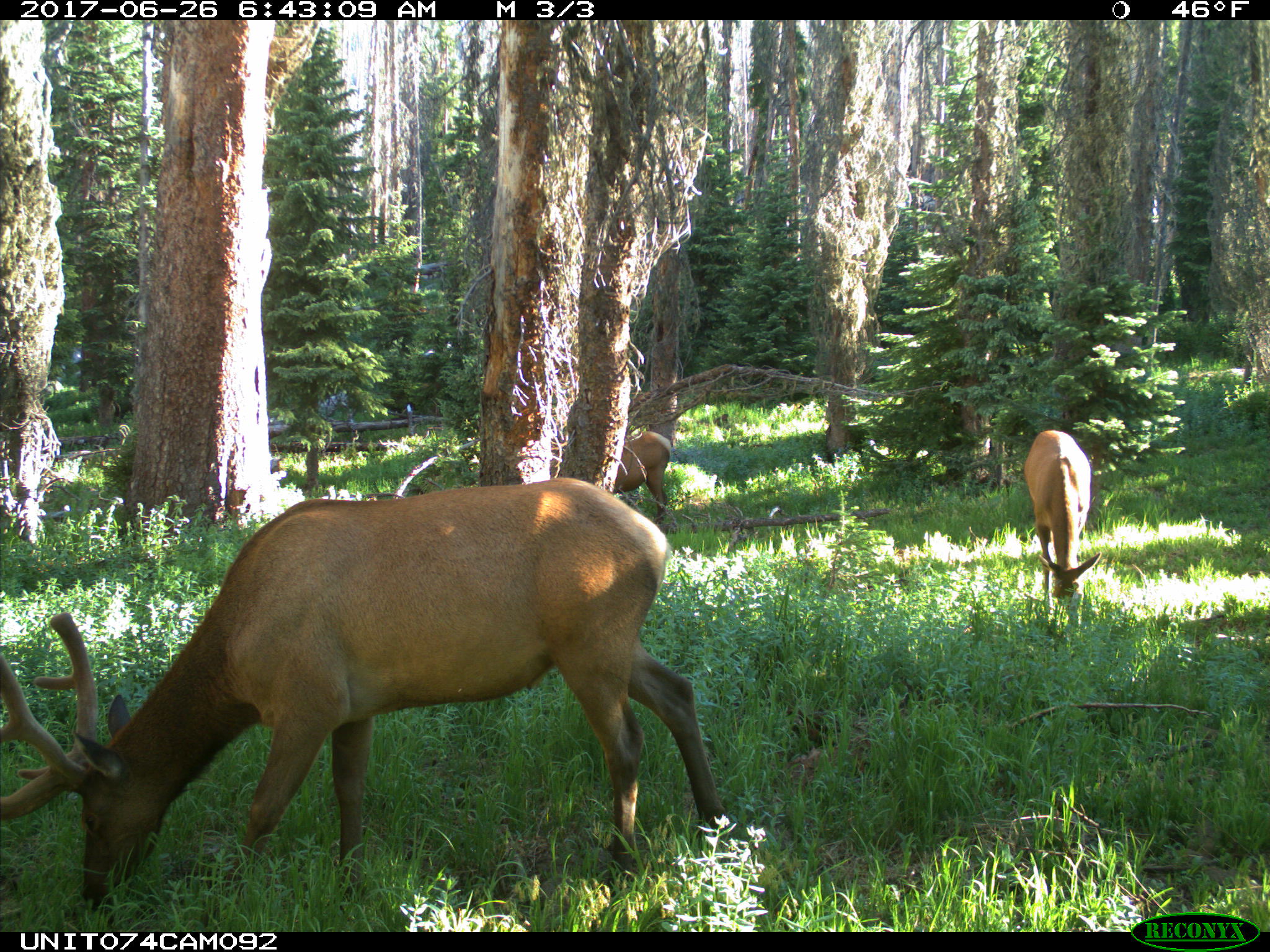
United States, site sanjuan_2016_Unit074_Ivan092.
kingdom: Animalia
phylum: Chordata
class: Mammalia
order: Artiodactyla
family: Cervidae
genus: Cervus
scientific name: Cervus elaphus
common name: red deer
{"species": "Cervus elaphus (red deer)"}